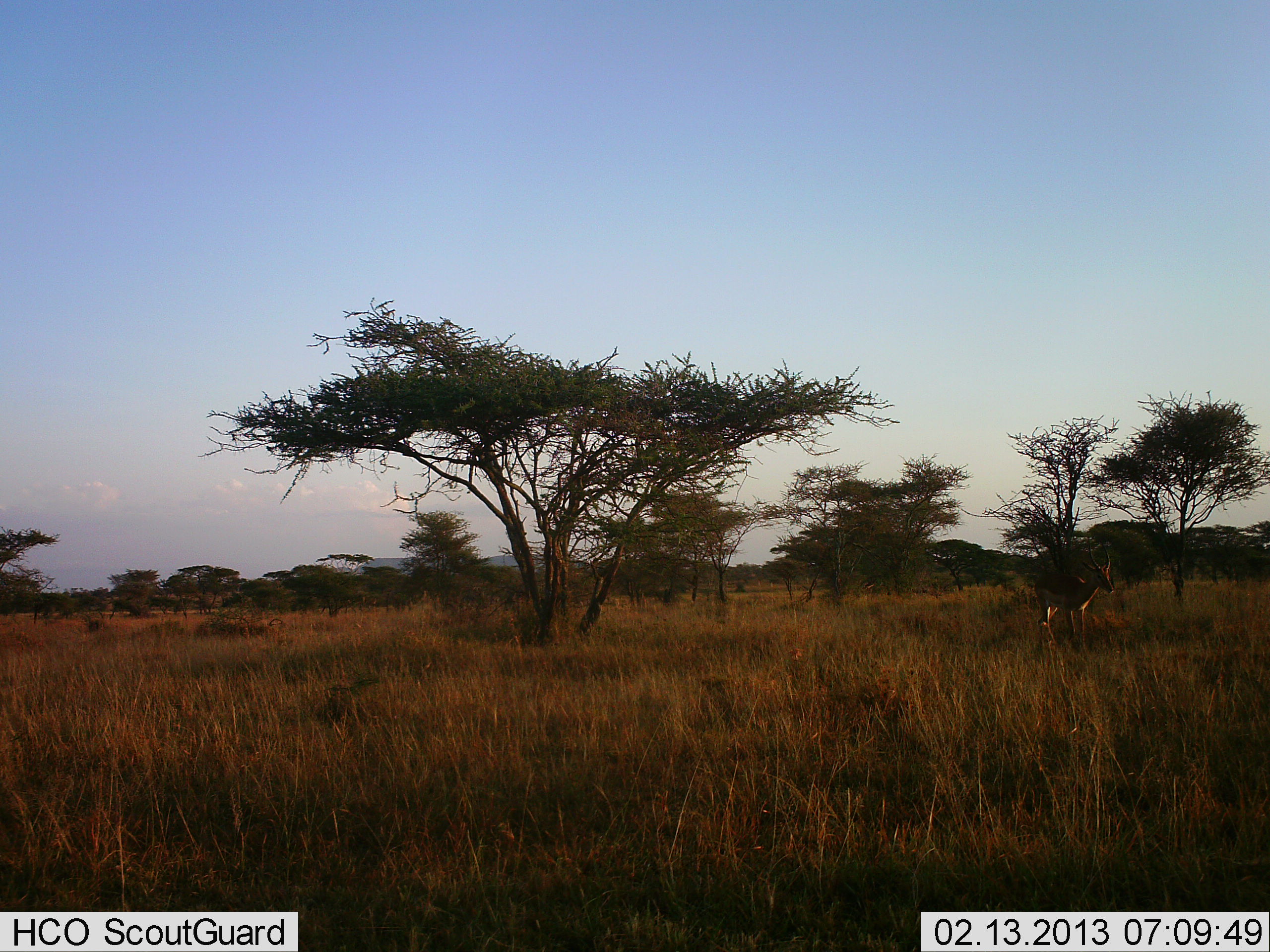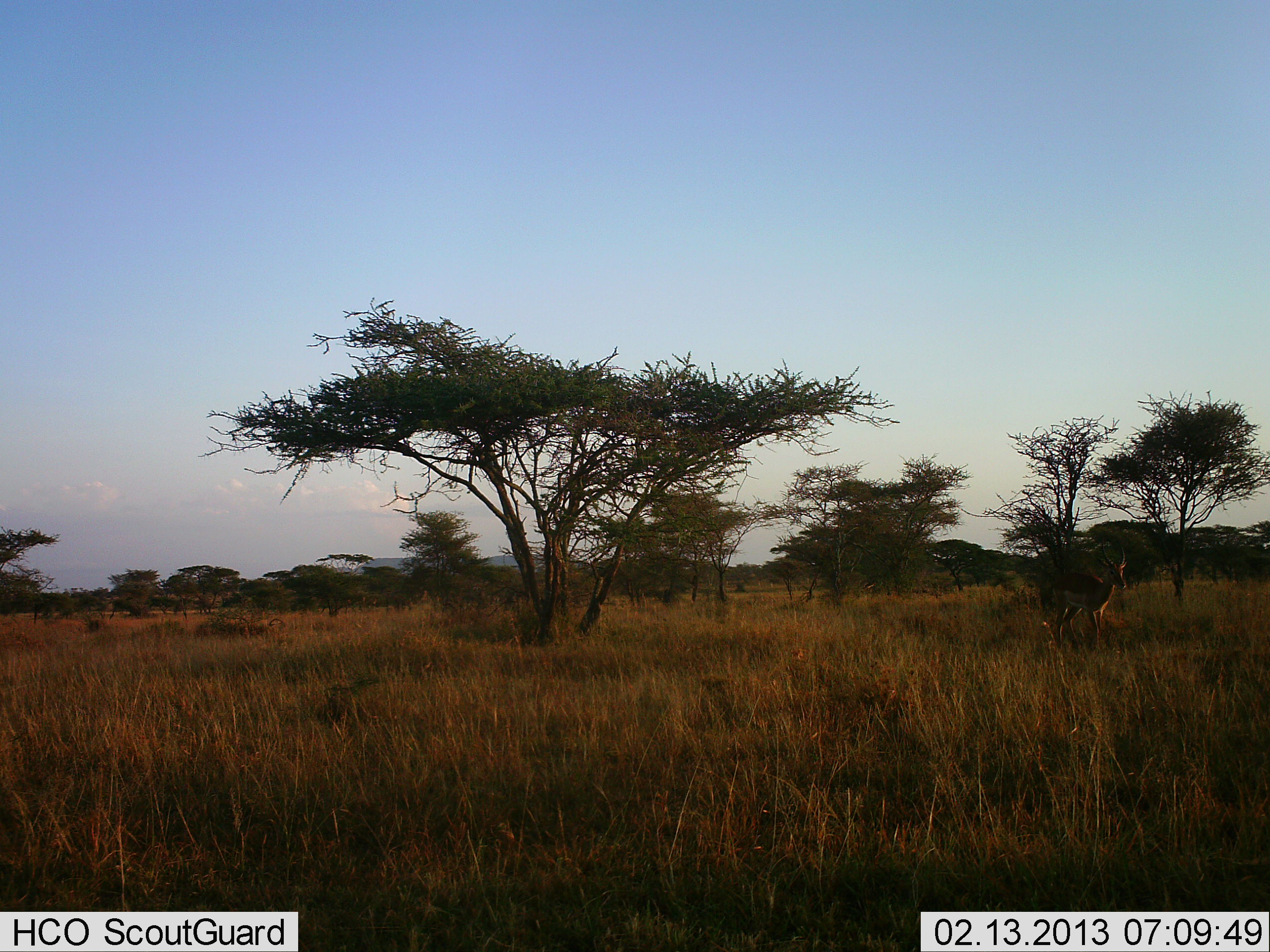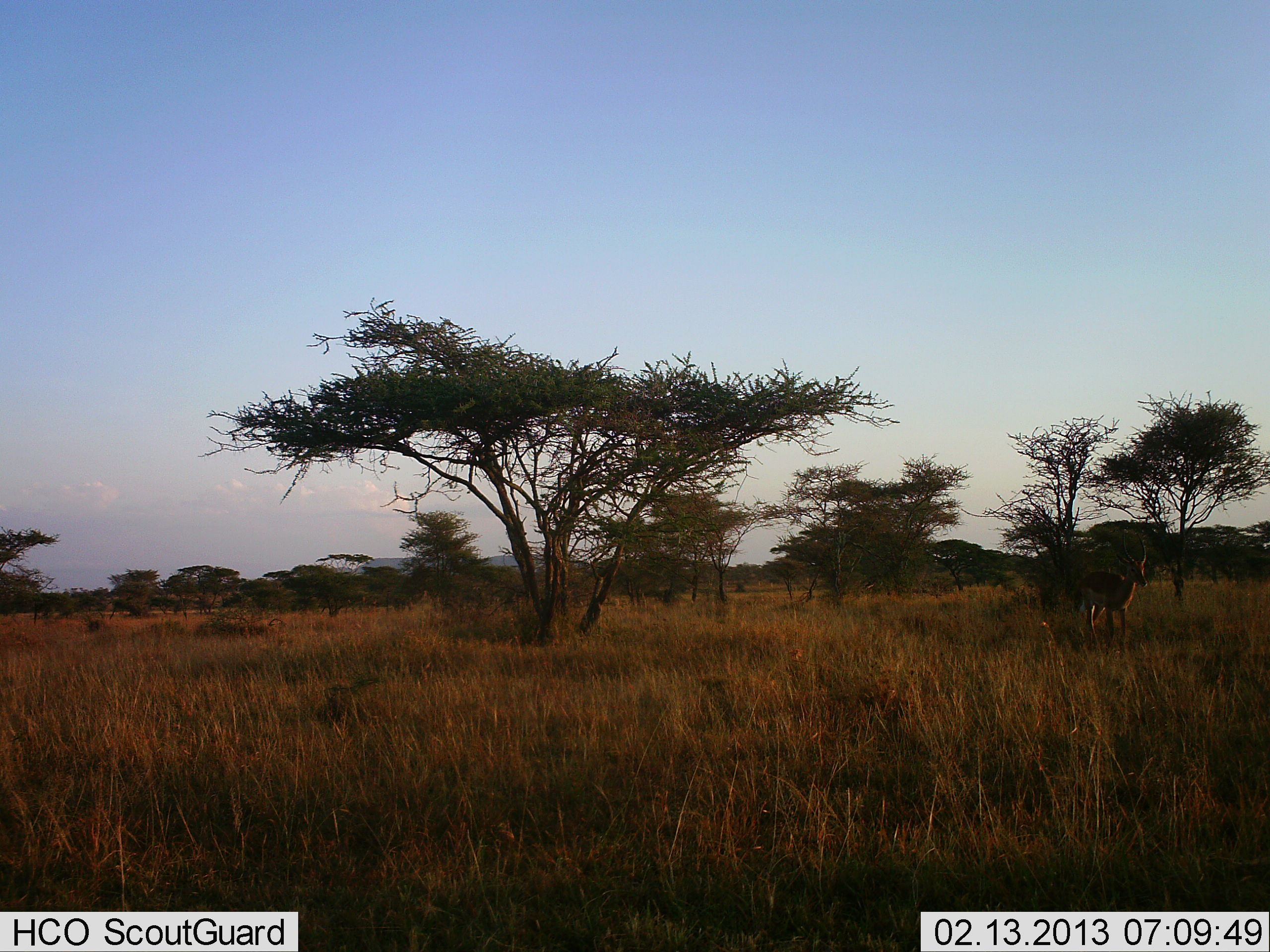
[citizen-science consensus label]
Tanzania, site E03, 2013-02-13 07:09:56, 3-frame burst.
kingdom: Animalia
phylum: Chordata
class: Mammalia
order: Artiodactyla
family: Bovidae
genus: Aepyceros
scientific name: Aepyceros melampus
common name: impala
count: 1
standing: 0%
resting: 0%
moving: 100%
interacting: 0%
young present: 0%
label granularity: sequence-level